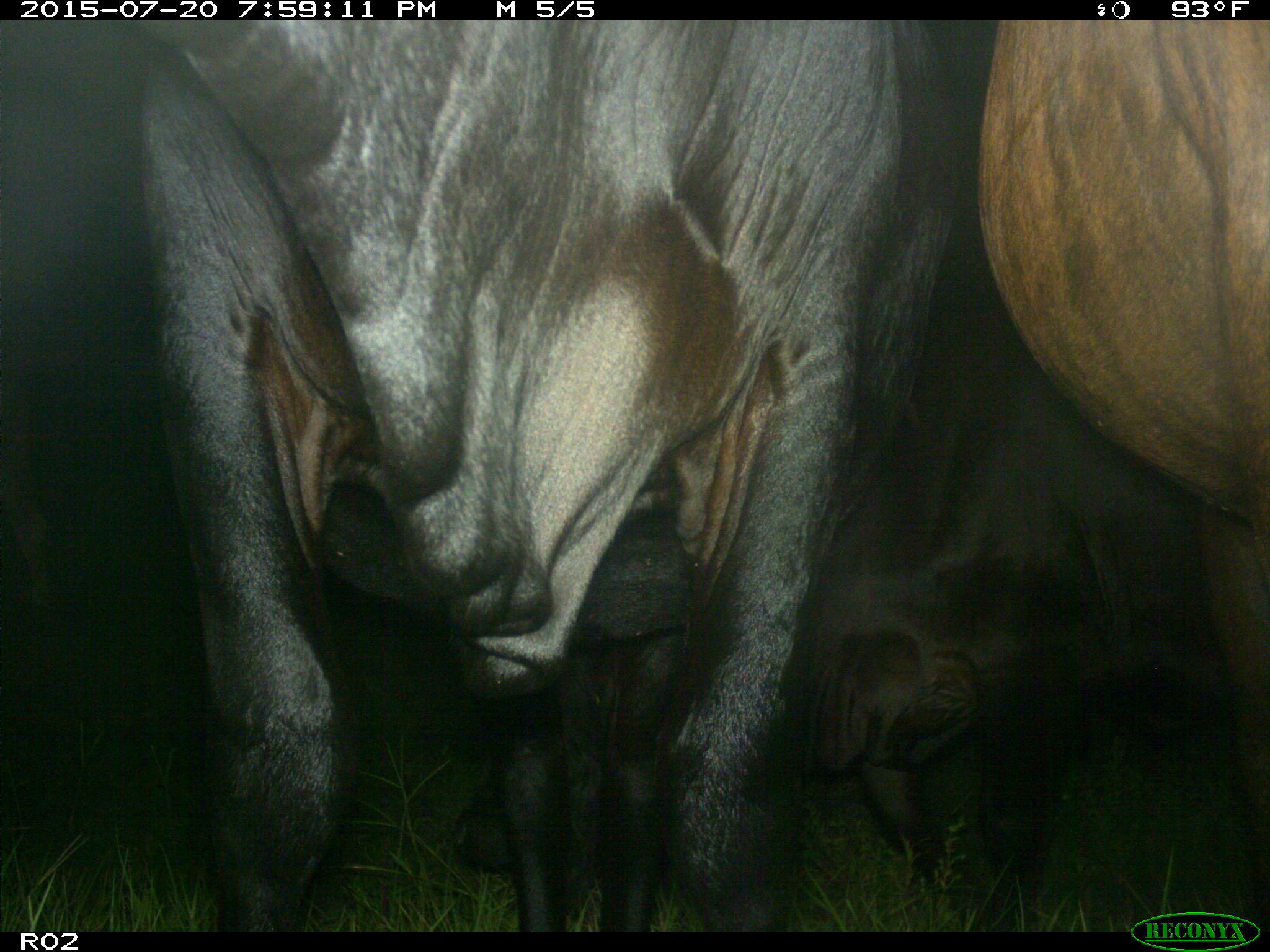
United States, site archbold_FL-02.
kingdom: Animalia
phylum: Chordata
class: Mammalia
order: Artiodactyla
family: Bovidae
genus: Bos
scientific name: Bos taurus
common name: domestic cow